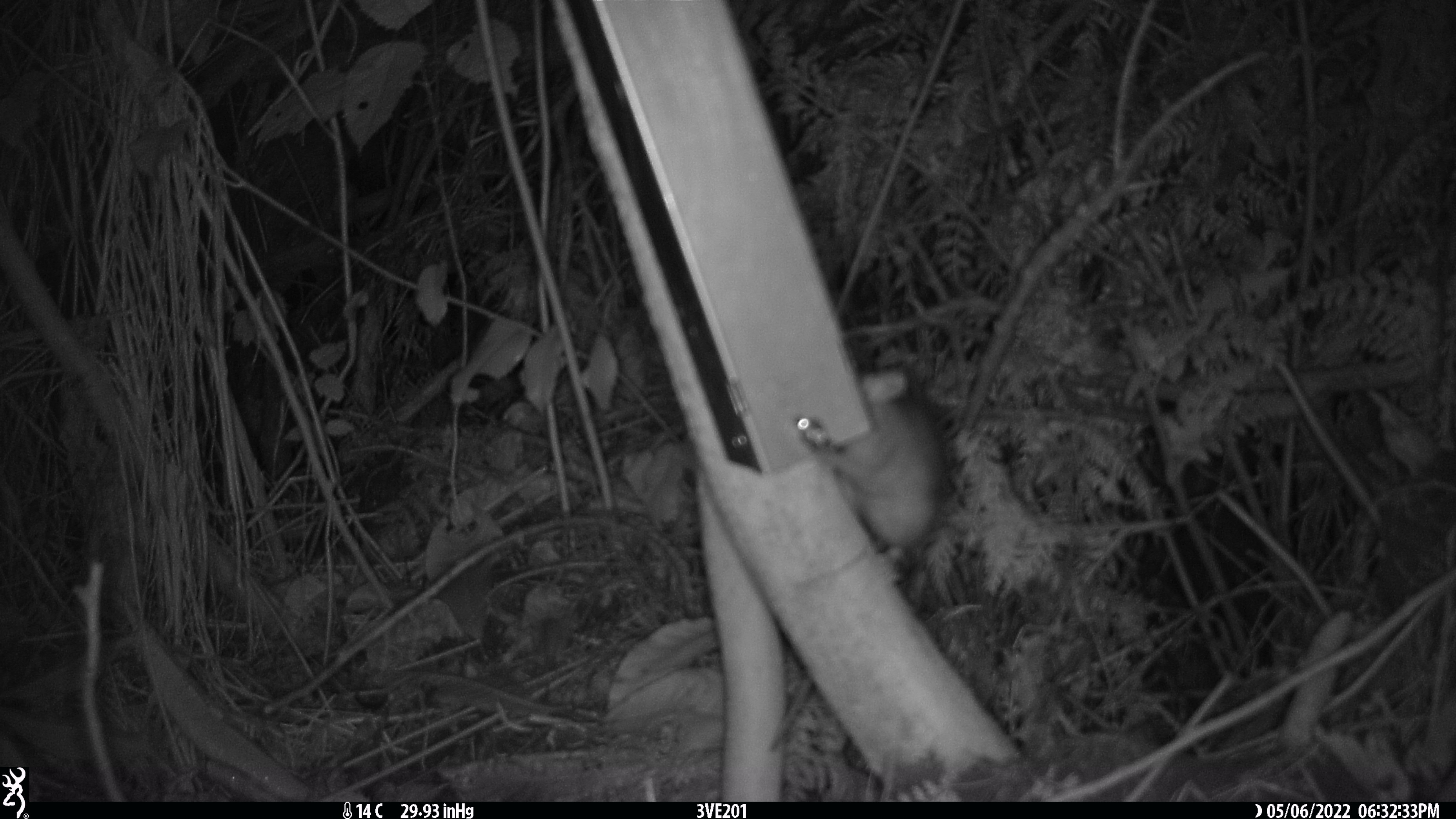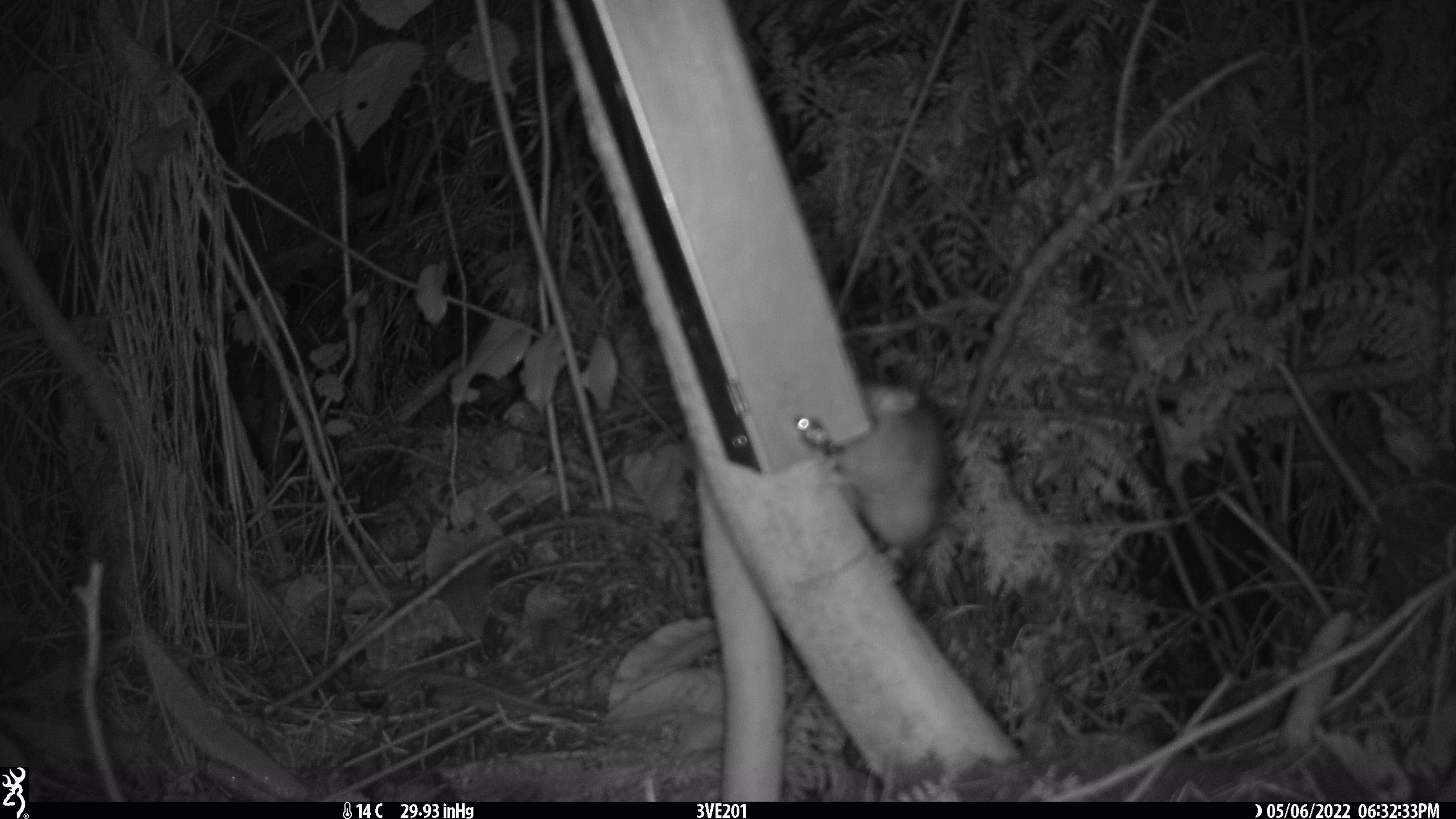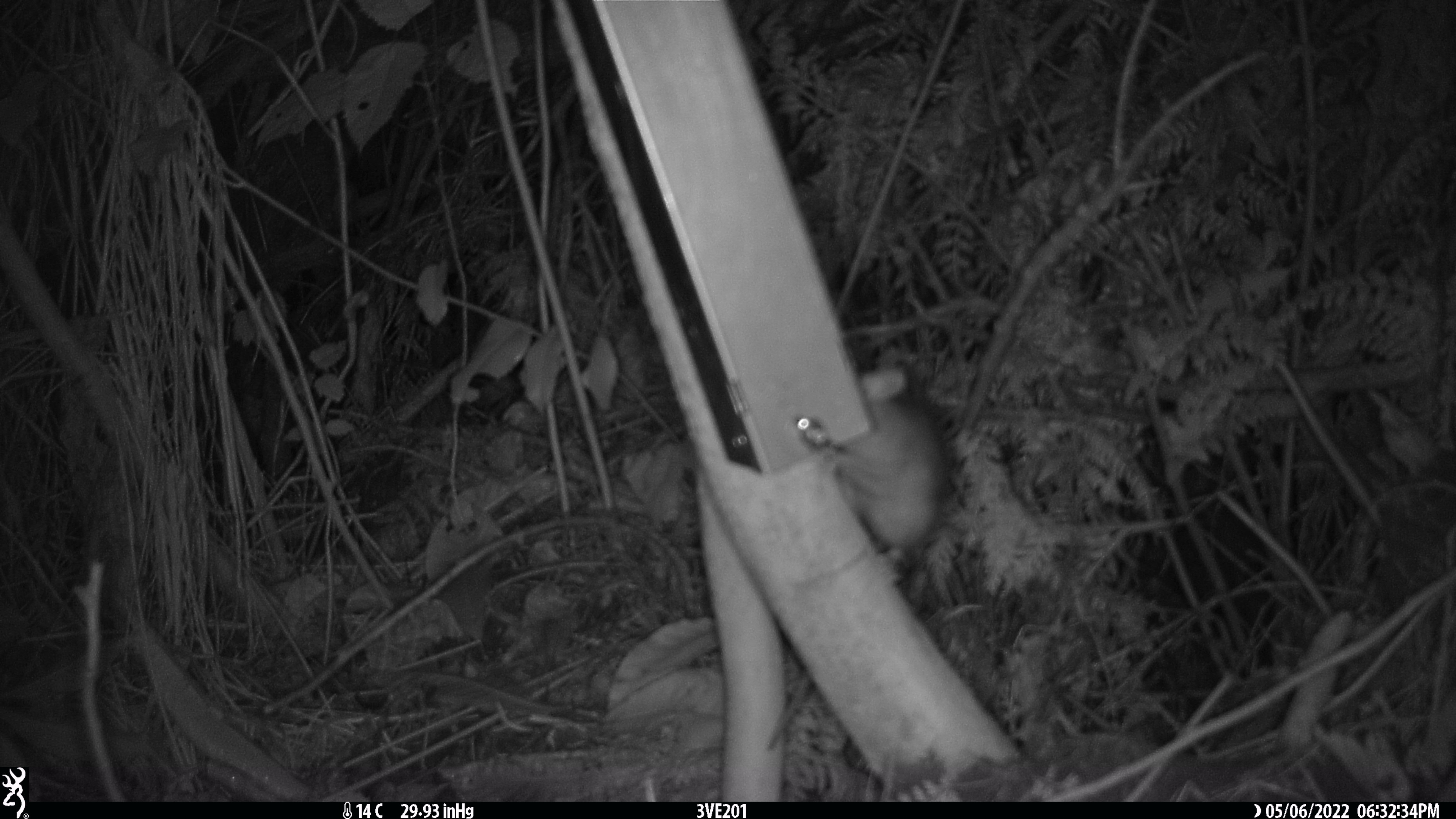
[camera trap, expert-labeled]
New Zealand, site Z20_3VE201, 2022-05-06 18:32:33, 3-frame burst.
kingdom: Animalia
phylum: Chordata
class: Mammalia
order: Rodentia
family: Muridae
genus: Rattus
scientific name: Rattus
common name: rat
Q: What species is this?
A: Rat (Rattus).